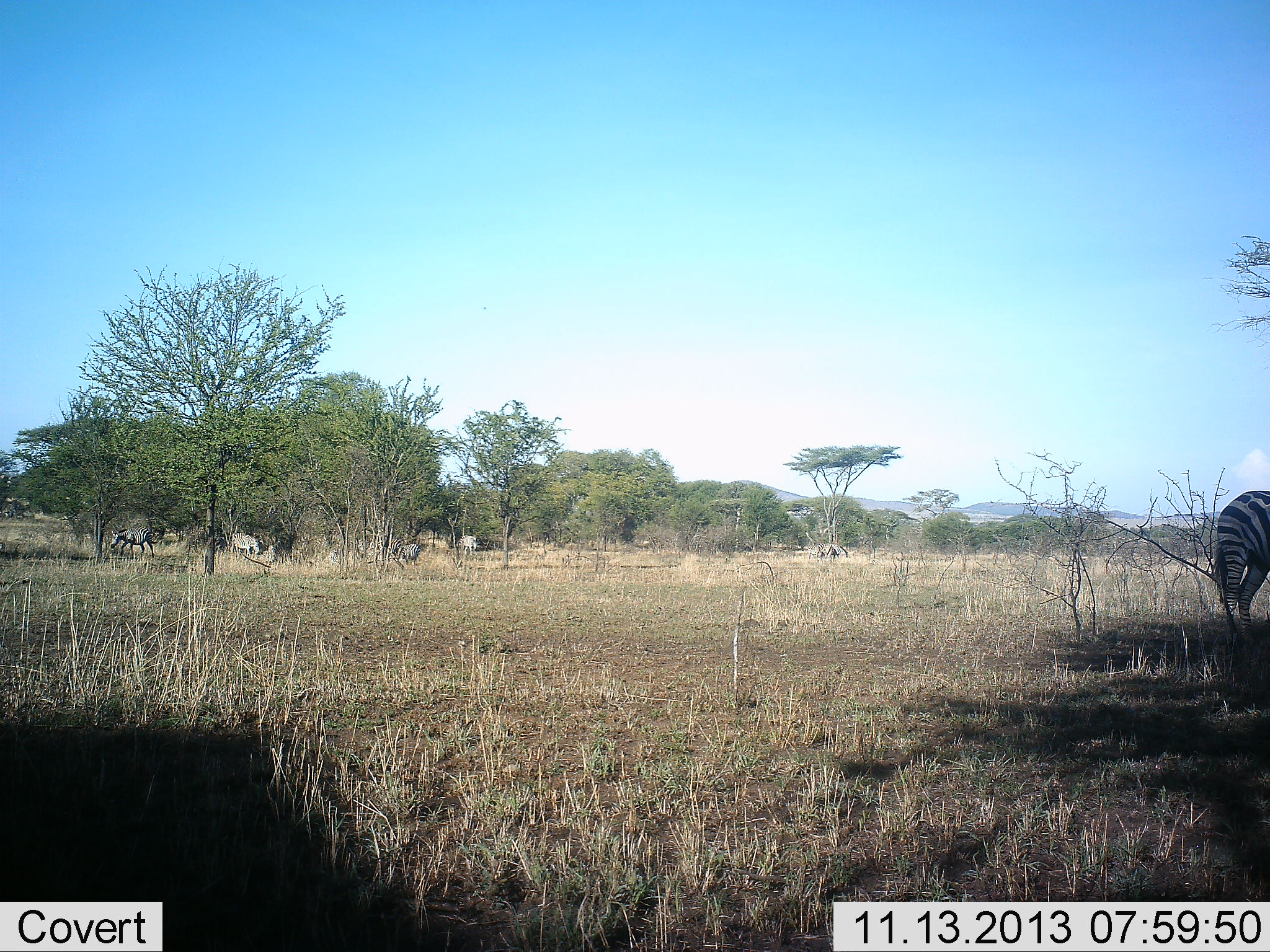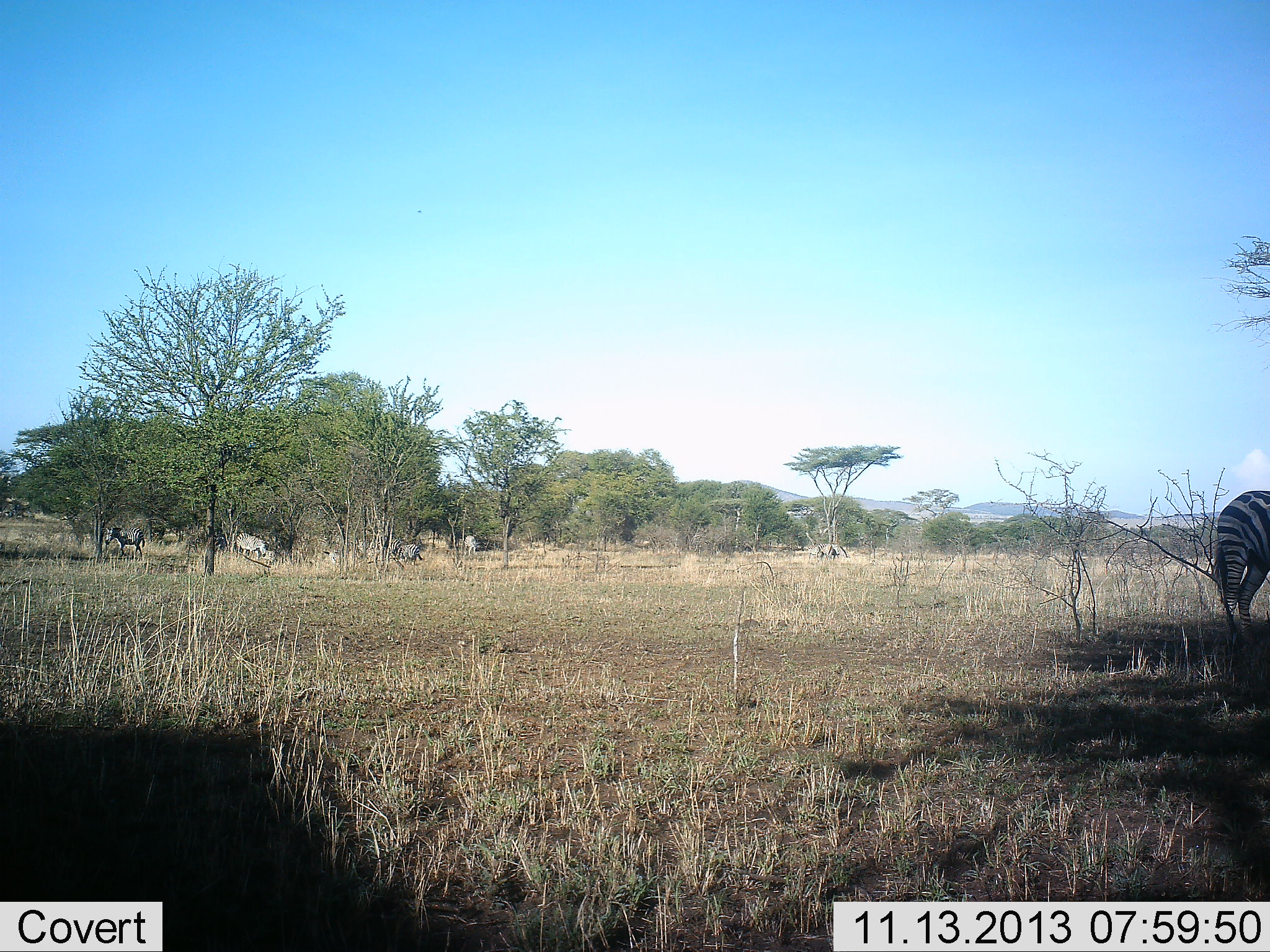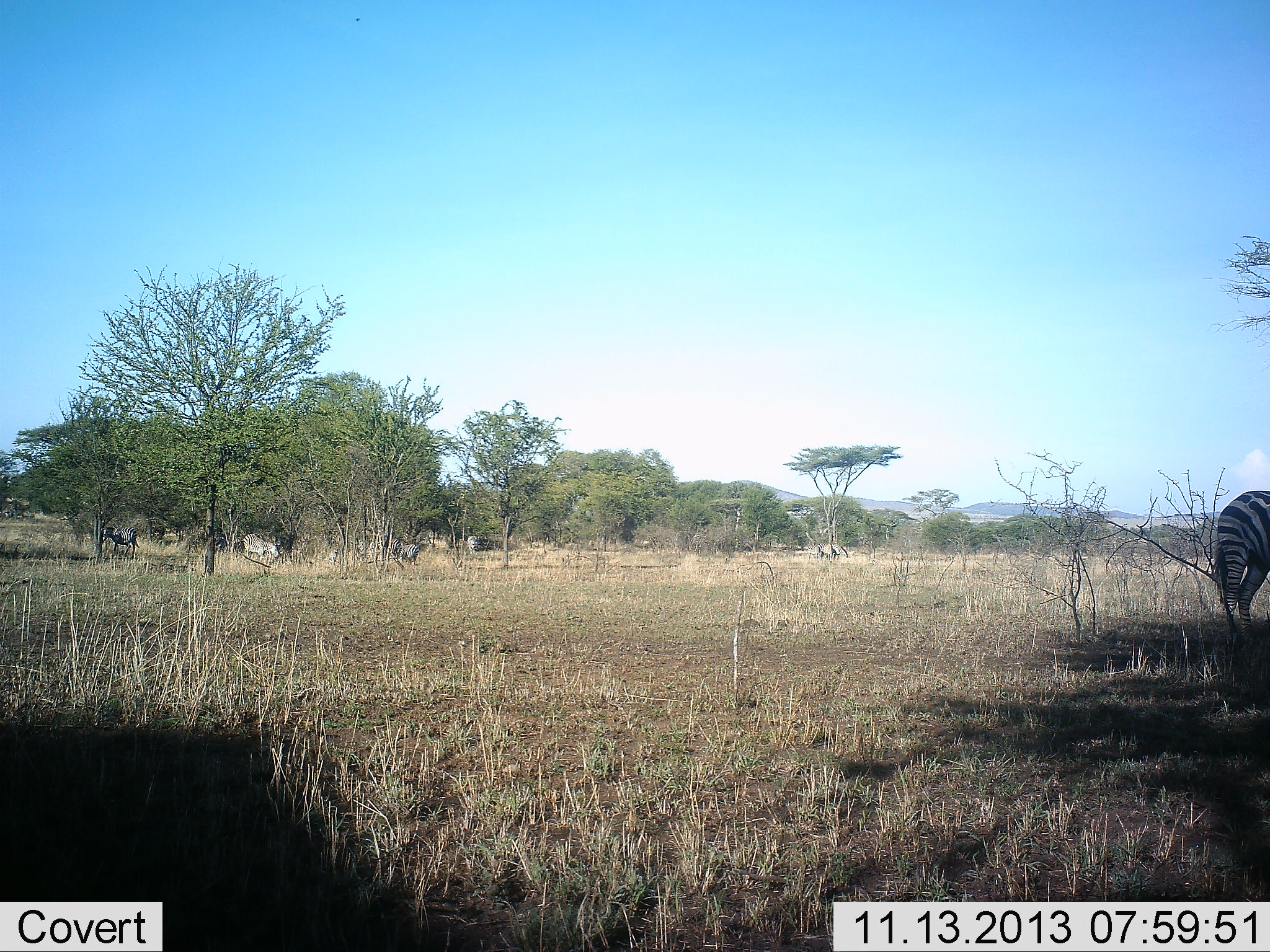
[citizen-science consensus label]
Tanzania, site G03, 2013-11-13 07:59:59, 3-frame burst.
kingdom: Animalia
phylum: Chordata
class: Mammalia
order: Perissodactyla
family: Equidae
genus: Equus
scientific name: Equus quagga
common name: plains zebra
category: zebra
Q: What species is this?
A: Zebra (plains zebra) (Equus quagga).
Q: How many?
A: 6.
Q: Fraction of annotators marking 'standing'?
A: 50%.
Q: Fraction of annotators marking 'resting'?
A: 0%.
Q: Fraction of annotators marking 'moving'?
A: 58%.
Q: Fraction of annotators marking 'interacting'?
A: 0%.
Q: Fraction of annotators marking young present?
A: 0%.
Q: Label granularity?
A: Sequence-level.